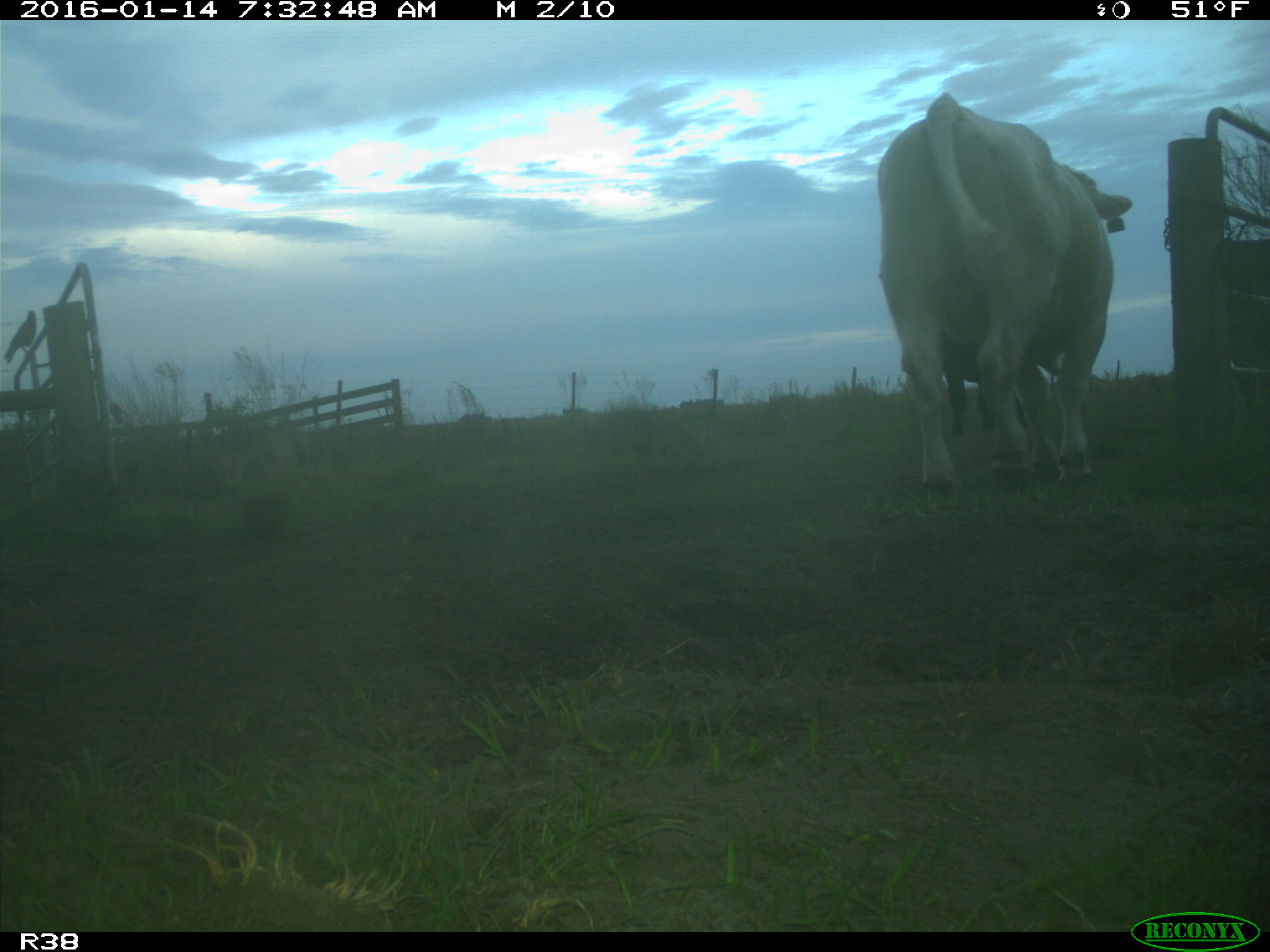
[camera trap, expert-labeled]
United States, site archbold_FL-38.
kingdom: Animalia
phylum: Chordata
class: Mammalia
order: Artiodactyla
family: Bovidae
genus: Bos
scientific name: Bos taurus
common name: domestic cow